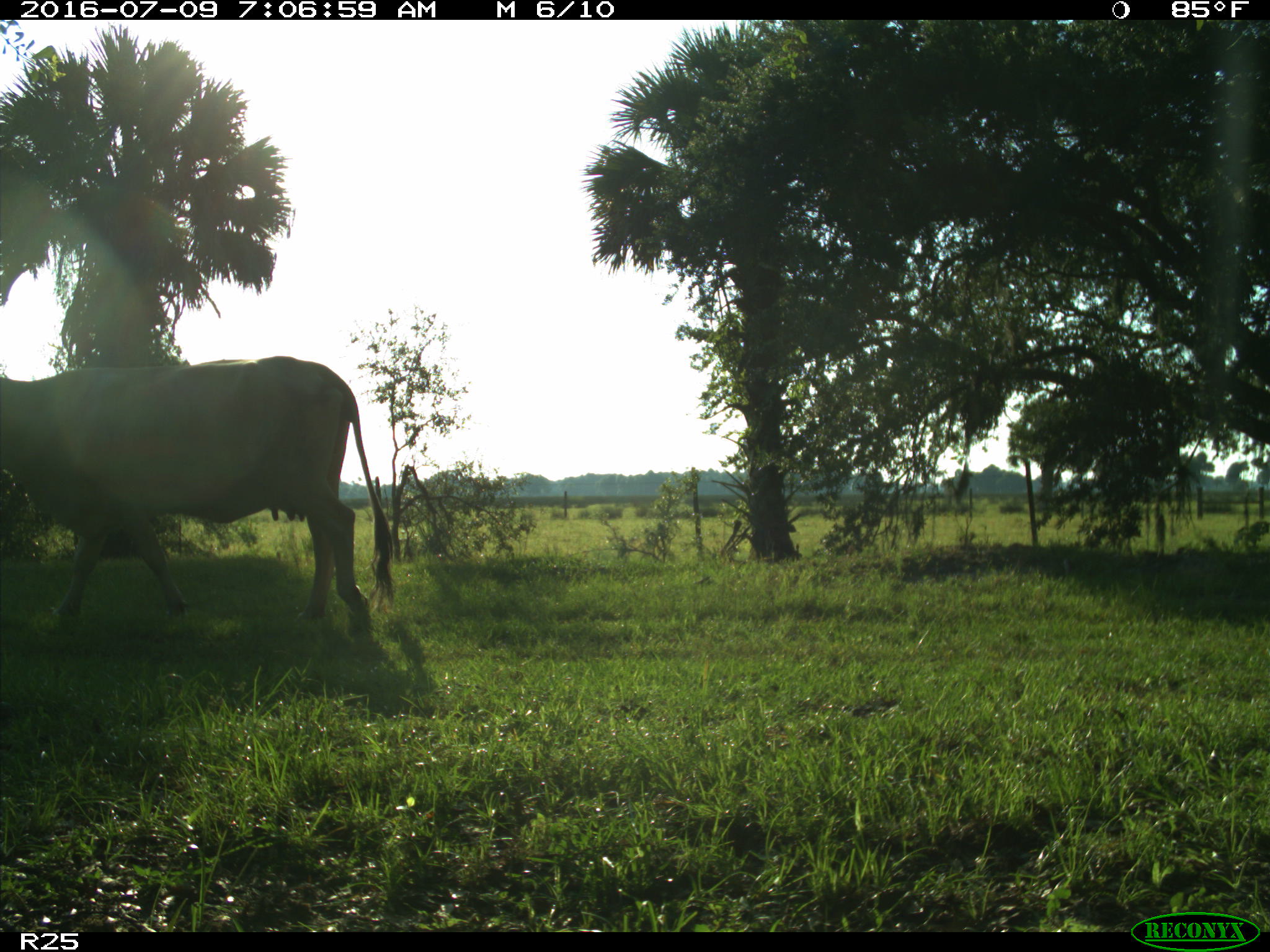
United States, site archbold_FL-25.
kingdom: Animalia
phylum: Chordata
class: Mammalia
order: Artiodactyla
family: Bovidae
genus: Bos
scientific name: Bos taurus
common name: domestic cow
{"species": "Bos taurus (domestic cow)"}